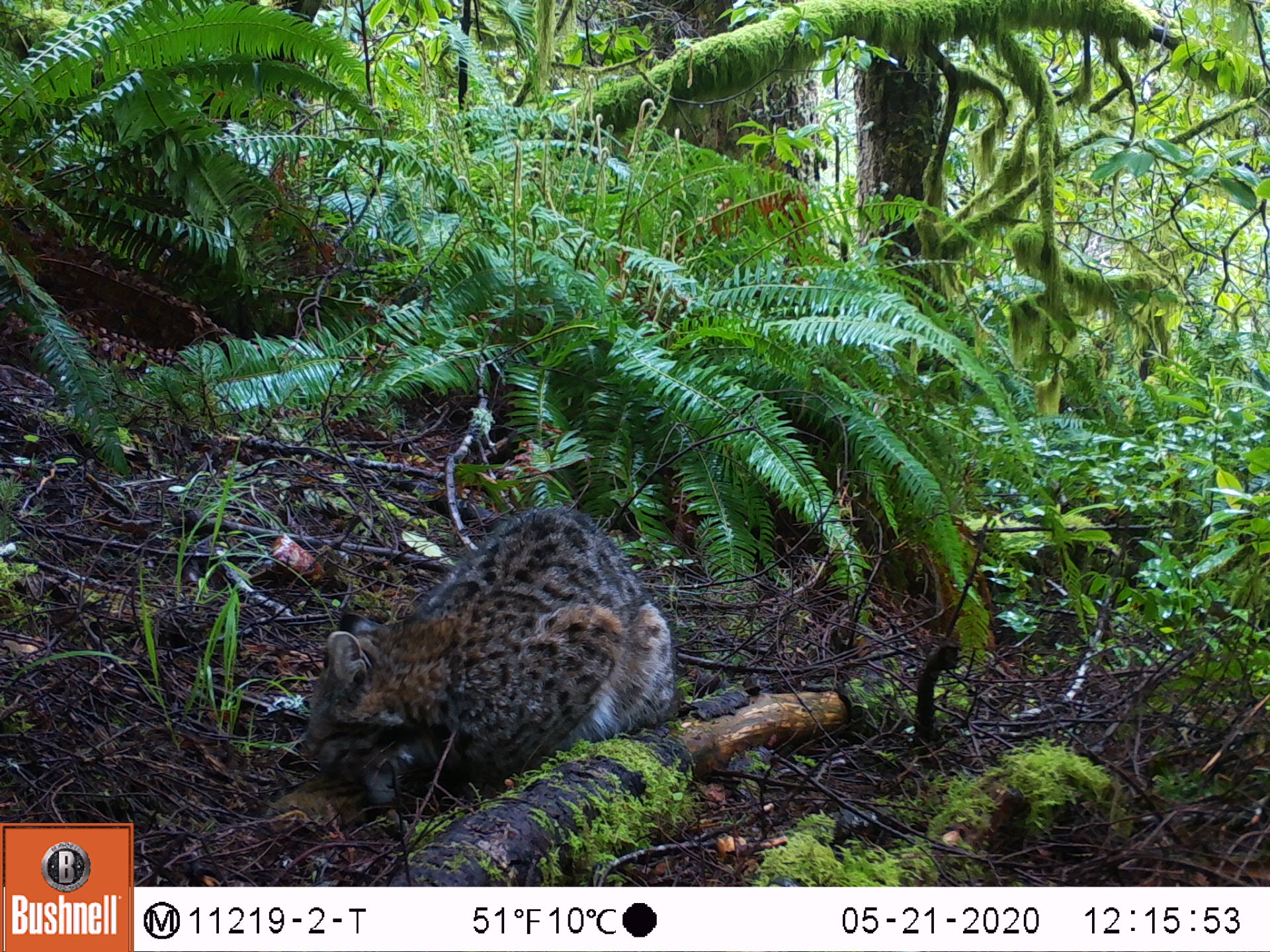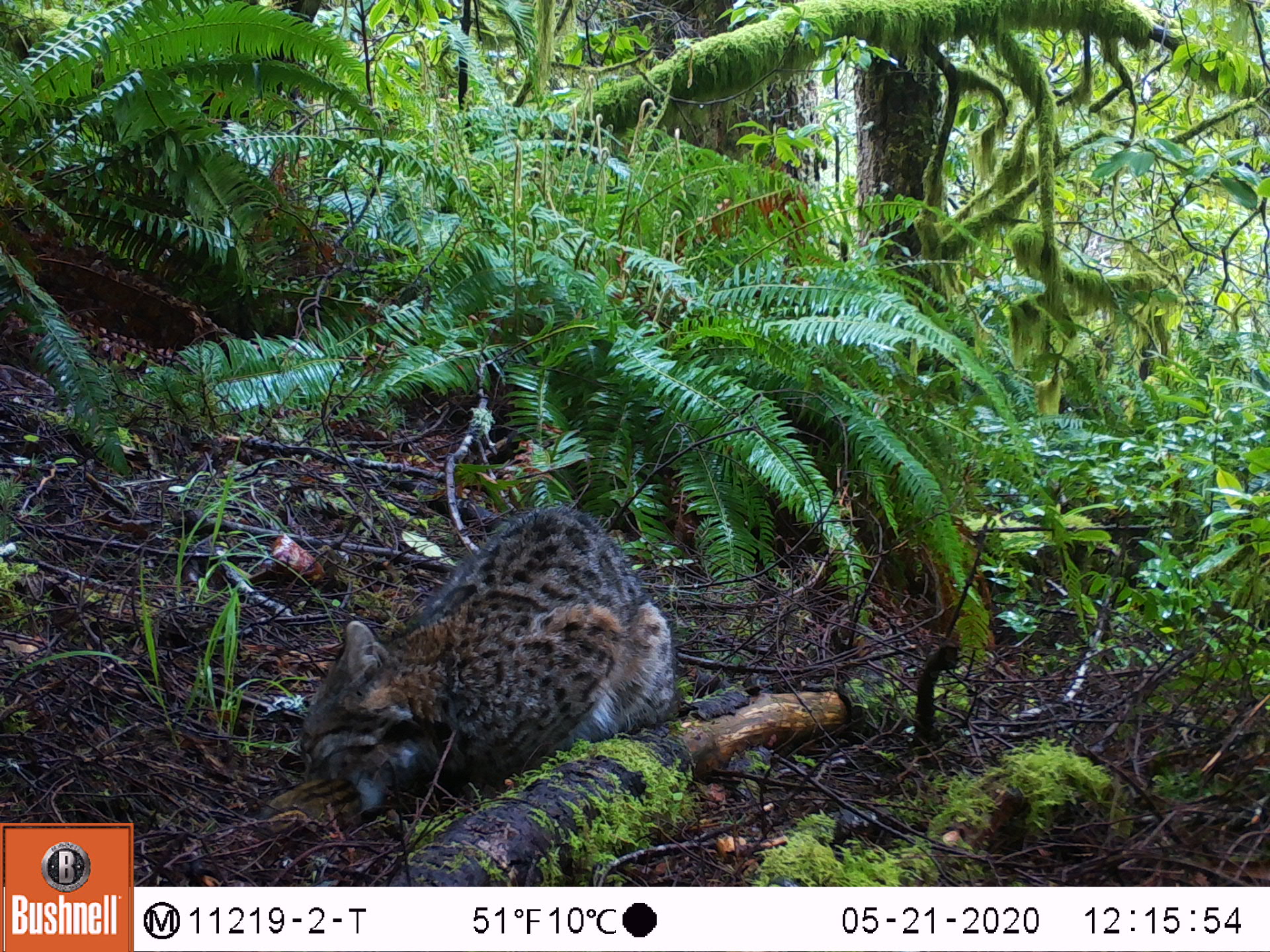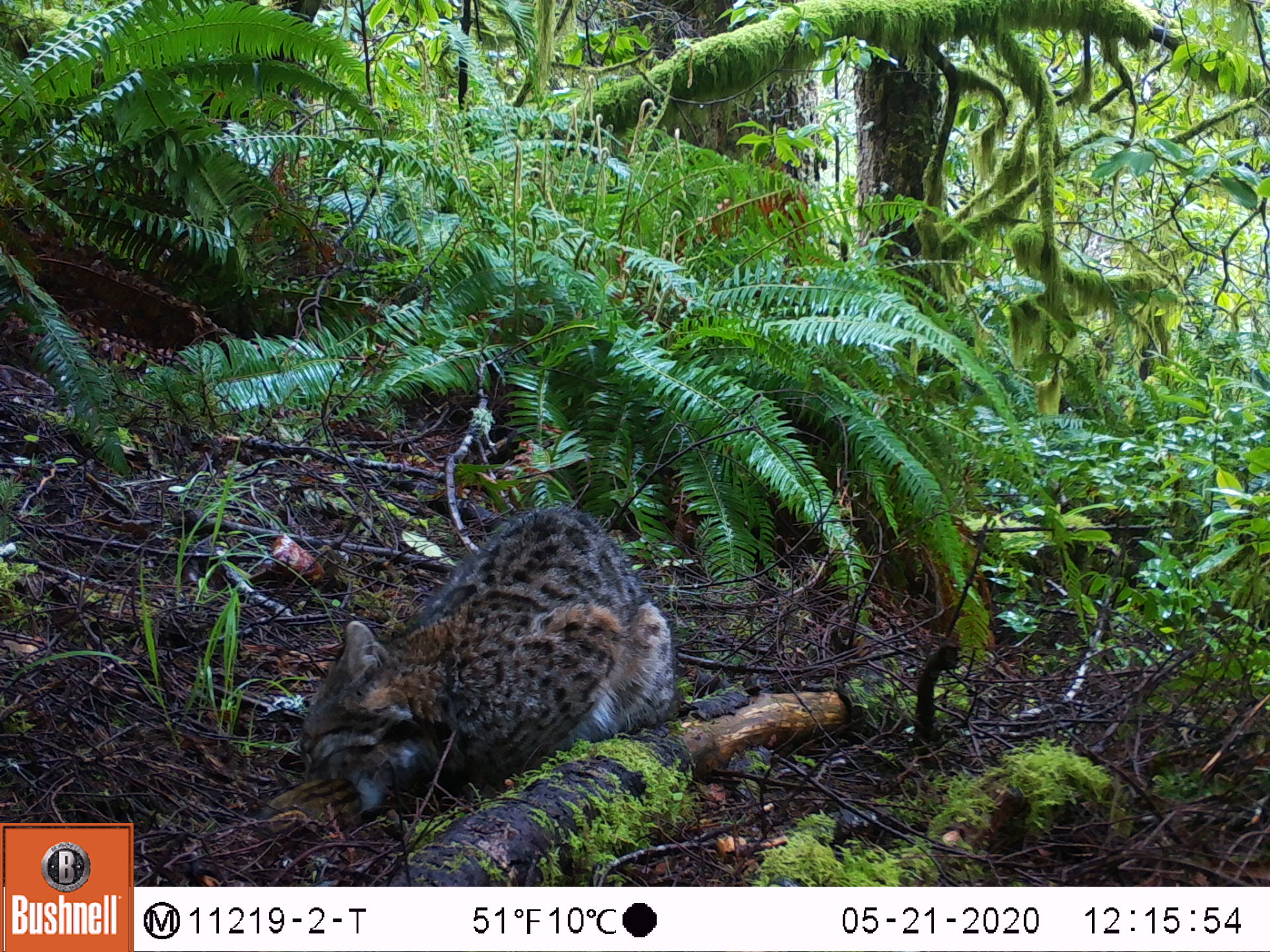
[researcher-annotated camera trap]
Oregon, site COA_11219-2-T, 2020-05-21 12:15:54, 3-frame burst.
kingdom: Animalia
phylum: Chordata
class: Mammalia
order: Rodentia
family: Sciuridae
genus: Neotamias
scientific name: Neotamias townsendii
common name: townsend's chipmunk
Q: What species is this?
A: Townsend's chipmunk (Neotamias townsendii).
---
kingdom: Animalia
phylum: Chordata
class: Mammalia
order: Carnivora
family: Felidae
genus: Lynx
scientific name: Lynx rufus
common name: bobcat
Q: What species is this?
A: Bobcat (Lynx rufus).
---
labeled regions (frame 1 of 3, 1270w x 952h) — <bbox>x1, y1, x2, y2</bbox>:
townsend's chipmunk: <bbox>299, 498, 674, 796</bbox>; <bbox>261, 779, 373, 834</bbox>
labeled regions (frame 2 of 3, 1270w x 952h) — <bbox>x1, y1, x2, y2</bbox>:
bobcat: <bbox>286, 499, 693, 818</bbox>; <bbox>254, 778, 366, 826</bbox>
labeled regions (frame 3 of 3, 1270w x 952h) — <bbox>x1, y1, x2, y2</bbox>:
townsend's chipmunk: <bbox>290, 501, 677, 811</bbox>; <bbox>257, 771, 363, 847</bbox>